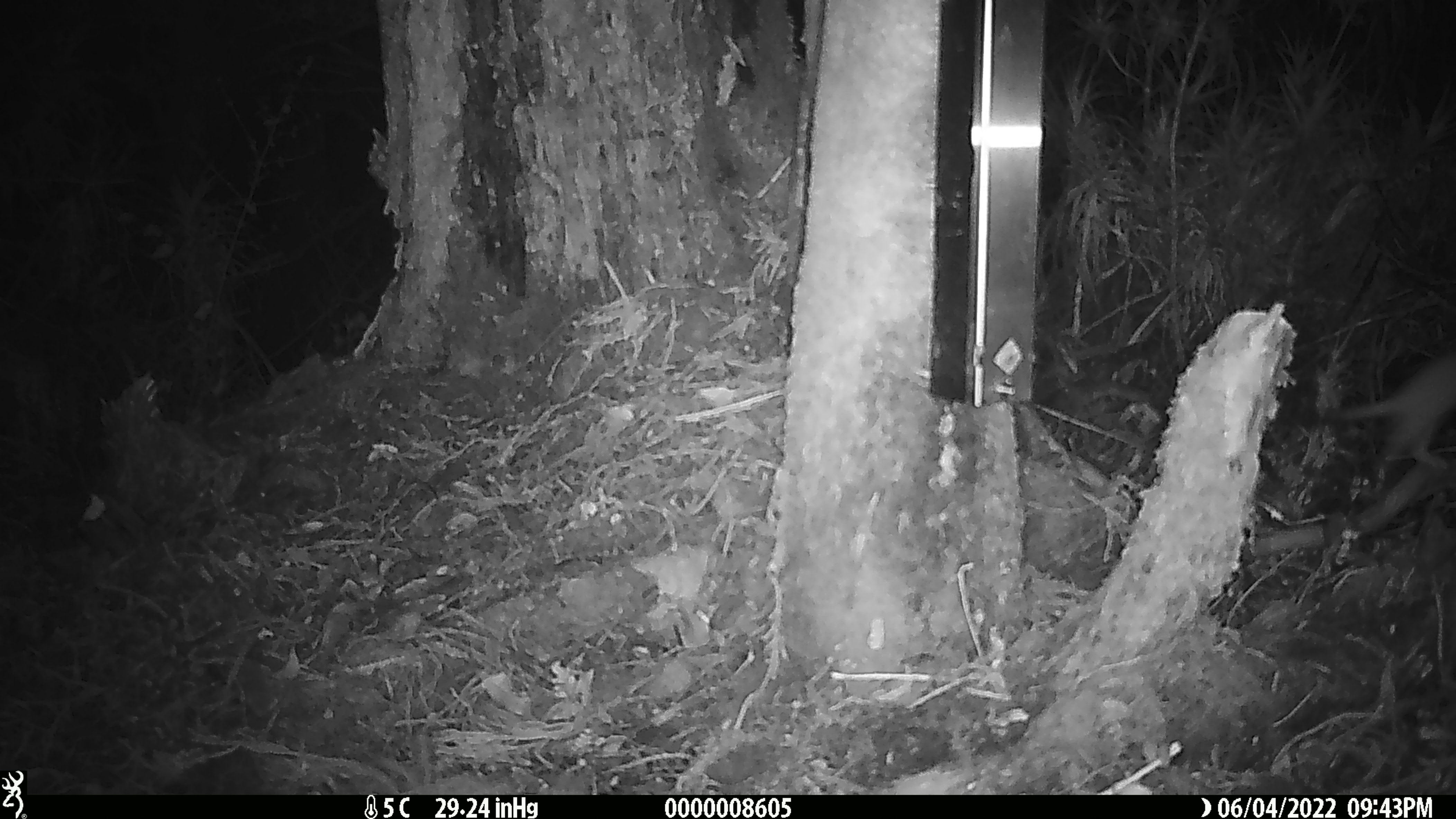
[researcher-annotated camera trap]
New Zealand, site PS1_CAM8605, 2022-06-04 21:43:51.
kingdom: Animalia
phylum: Chordata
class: Mammalia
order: Carnivora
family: Mustelidae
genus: Mustela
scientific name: Mustela erminea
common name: stoat